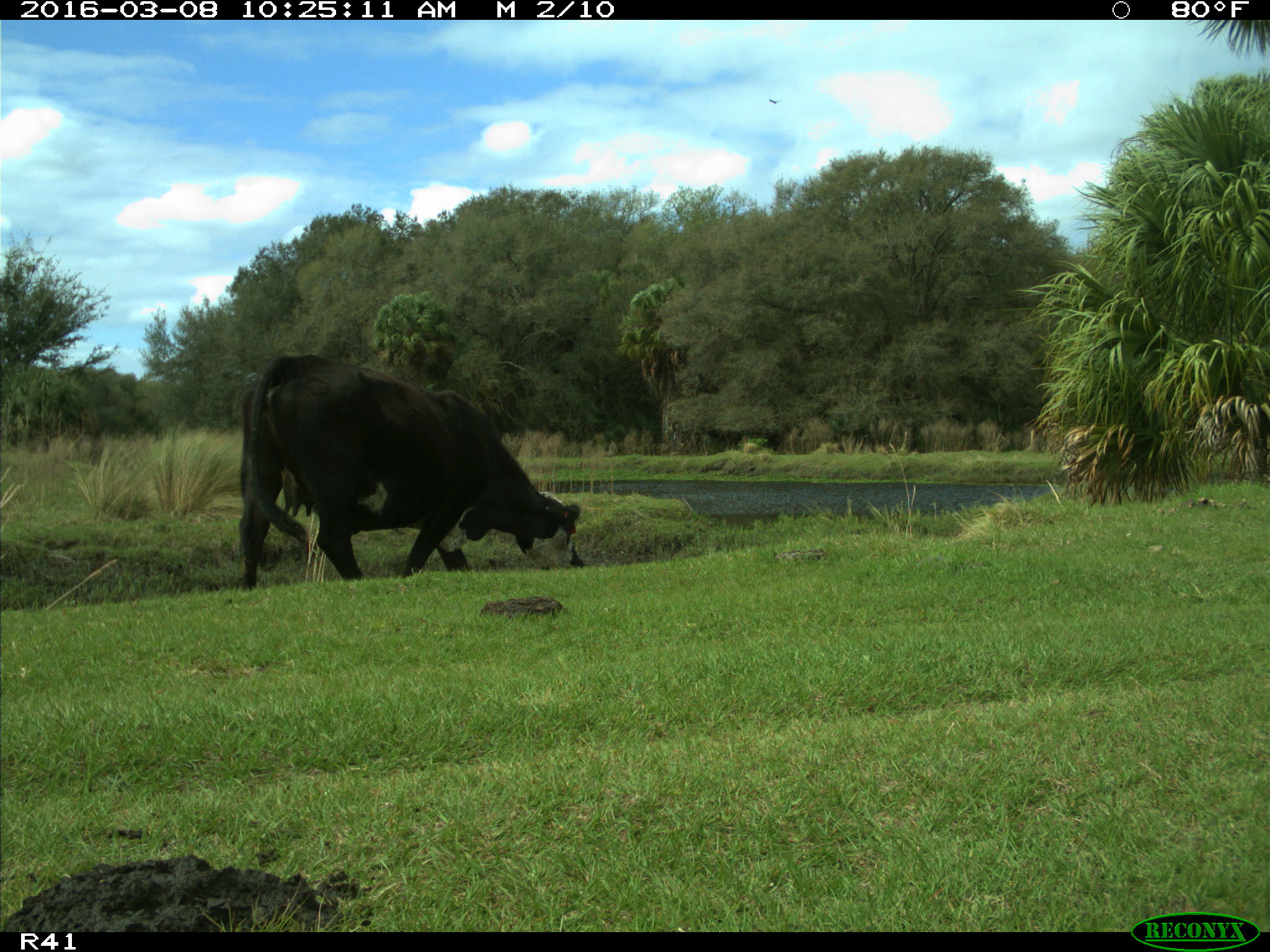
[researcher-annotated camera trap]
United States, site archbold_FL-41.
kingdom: Animalia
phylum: Chordata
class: Mammalia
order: Artiodactyla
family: Bovidae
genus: Bos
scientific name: Bos taurus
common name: domestic cow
Bos taurus (domestic cow).